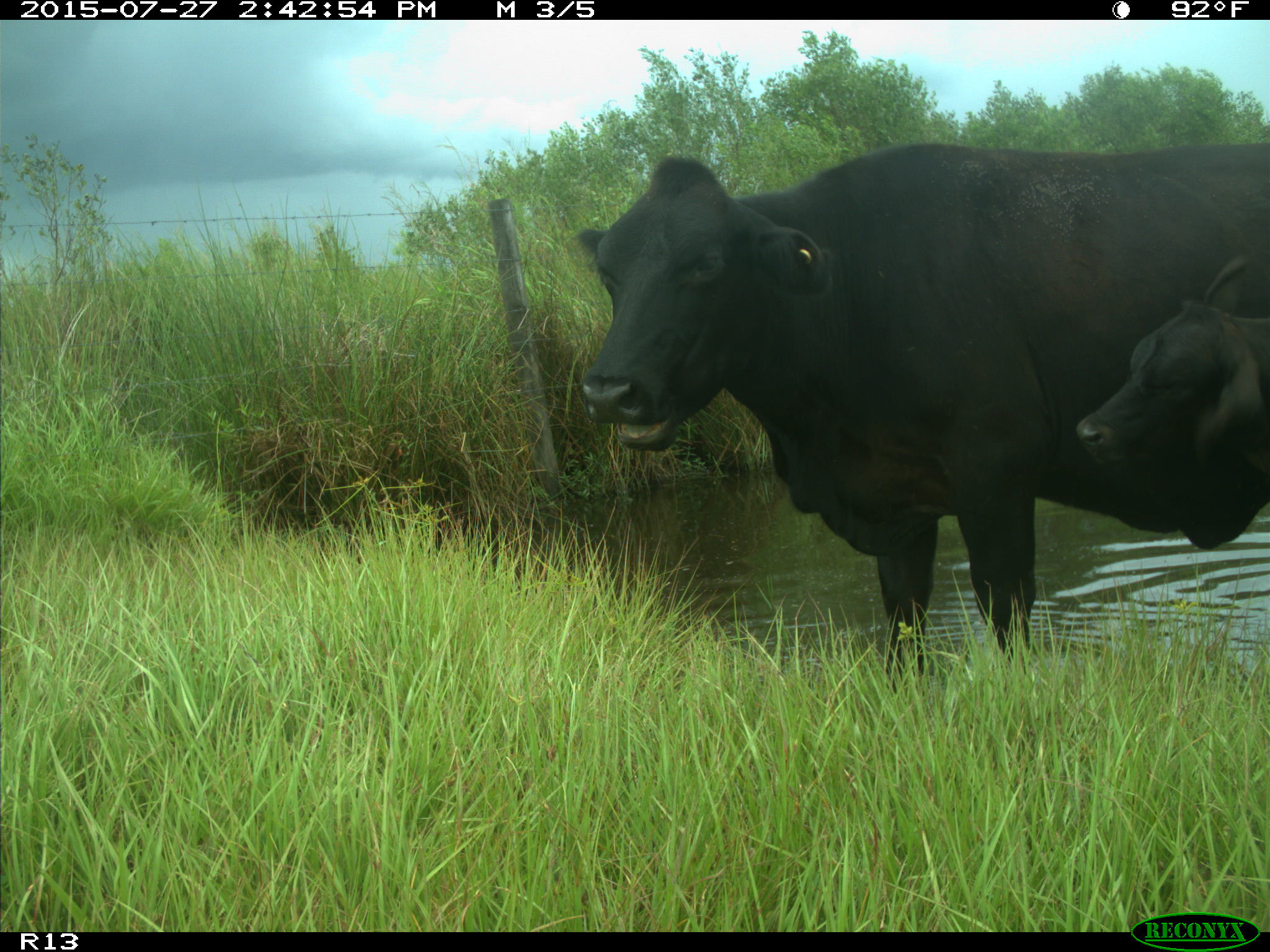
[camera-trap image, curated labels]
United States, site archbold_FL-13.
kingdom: Animalia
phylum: Chordata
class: Mammalia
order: Artiodactyla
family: Bovidae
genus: Bos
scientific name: Bos taurus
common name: domestic cow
Bos taurus (domestic cow).